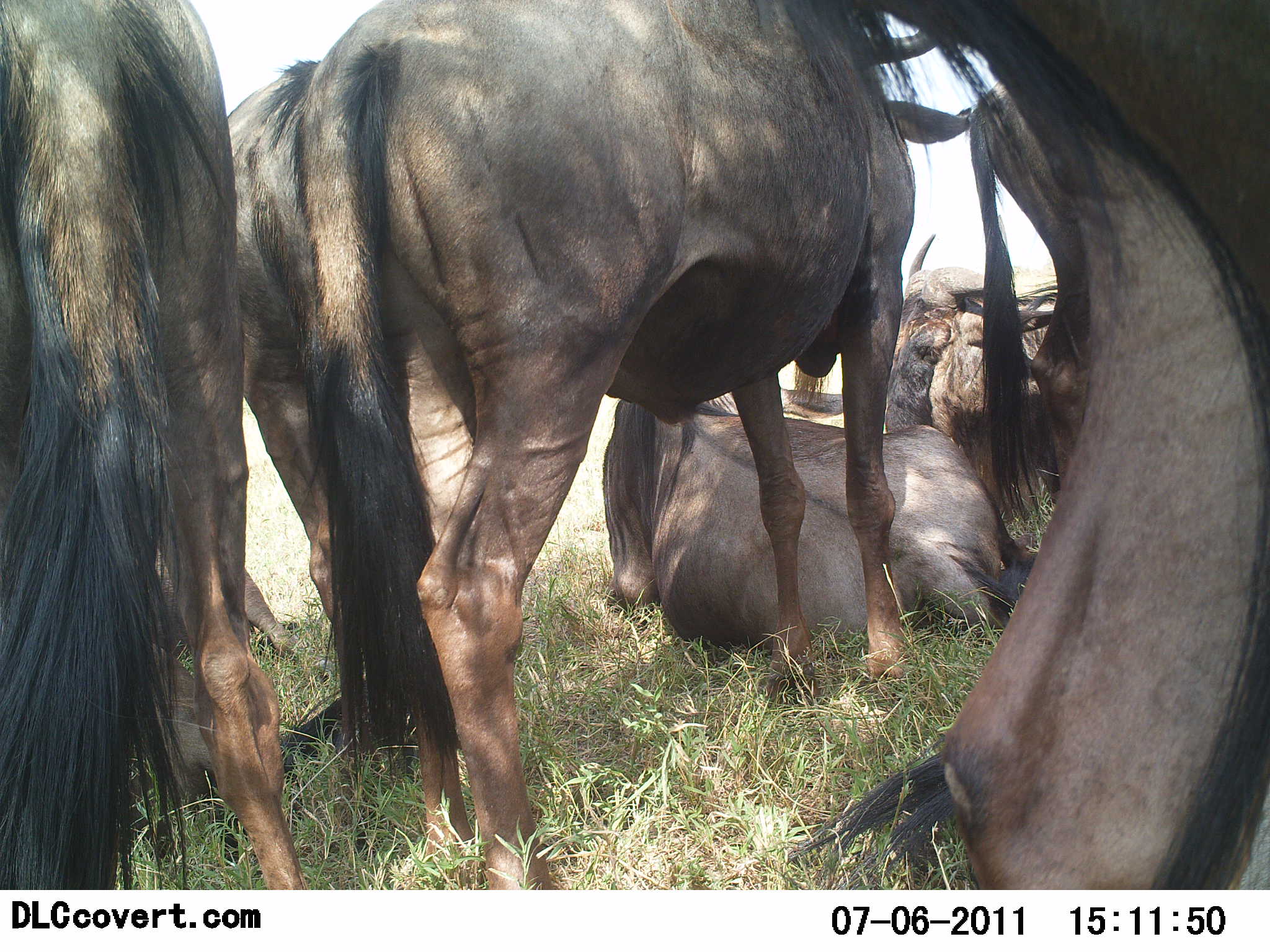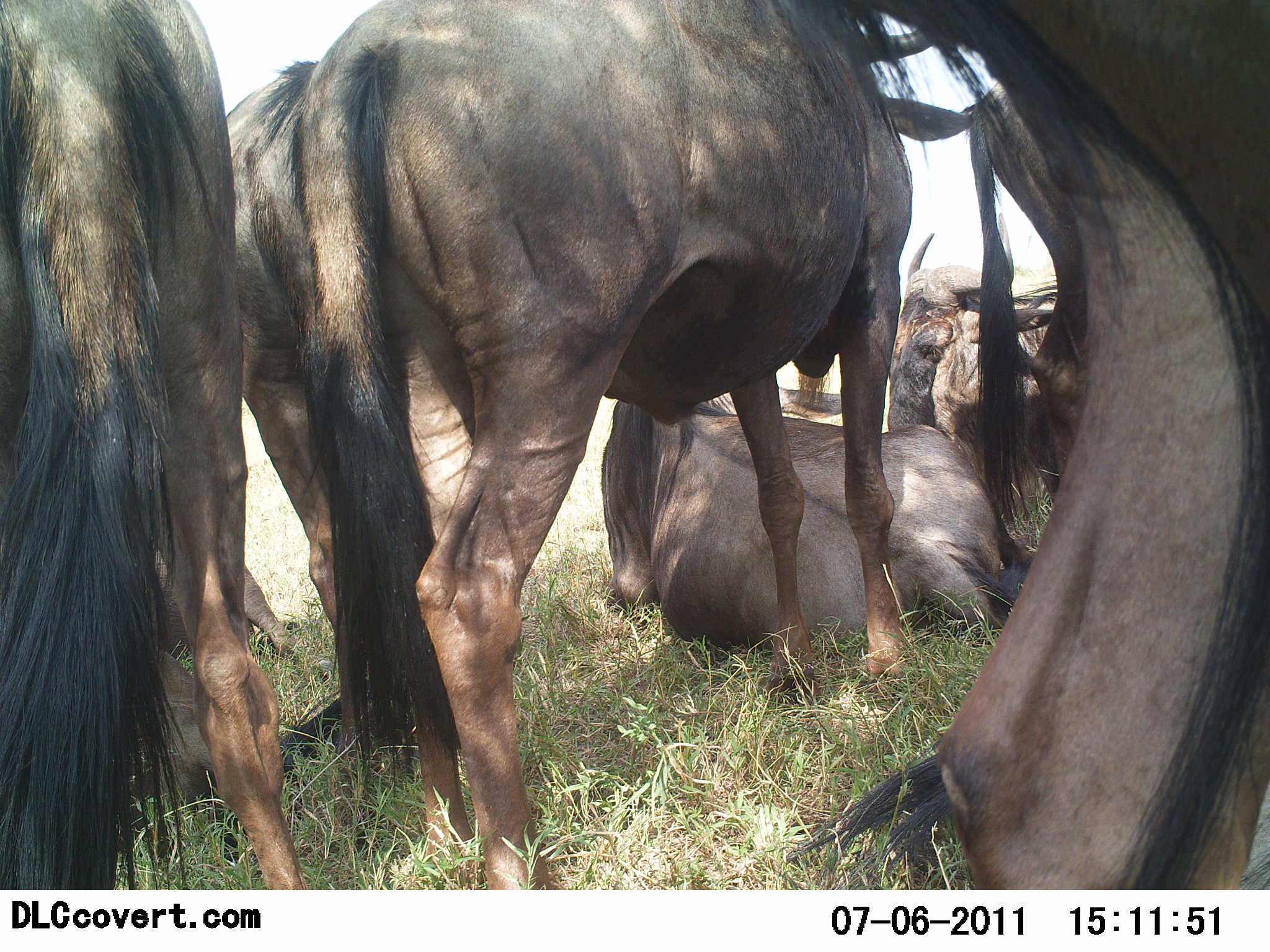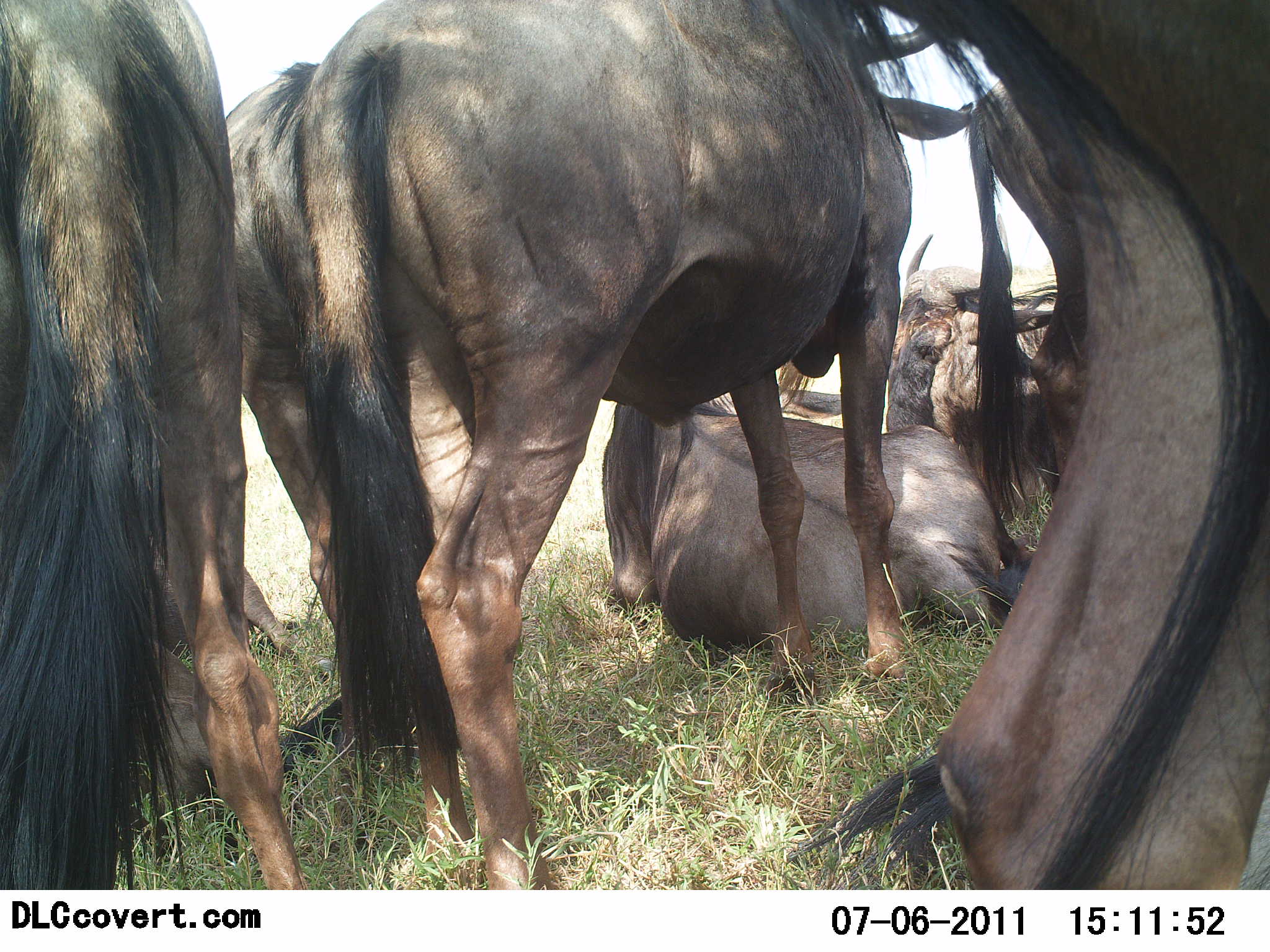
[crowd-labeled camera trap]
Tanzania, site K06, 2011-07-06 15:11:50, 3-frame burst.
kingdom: Animalia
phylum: Chordata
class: Mammalia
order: Artiodactyla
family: Bovidae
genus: Connochaetes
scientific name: Connochaetes taurinus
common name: blue wildebeest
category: wildebeest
Wildebeest (blue wildebeest) (Connochaetes taurinus), count 6. Behavior (volunteer vote fractions): standing 73%, resting 100%, moving 0%, interacting 0%. Young present (vote fraction): 9%. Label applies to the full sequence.